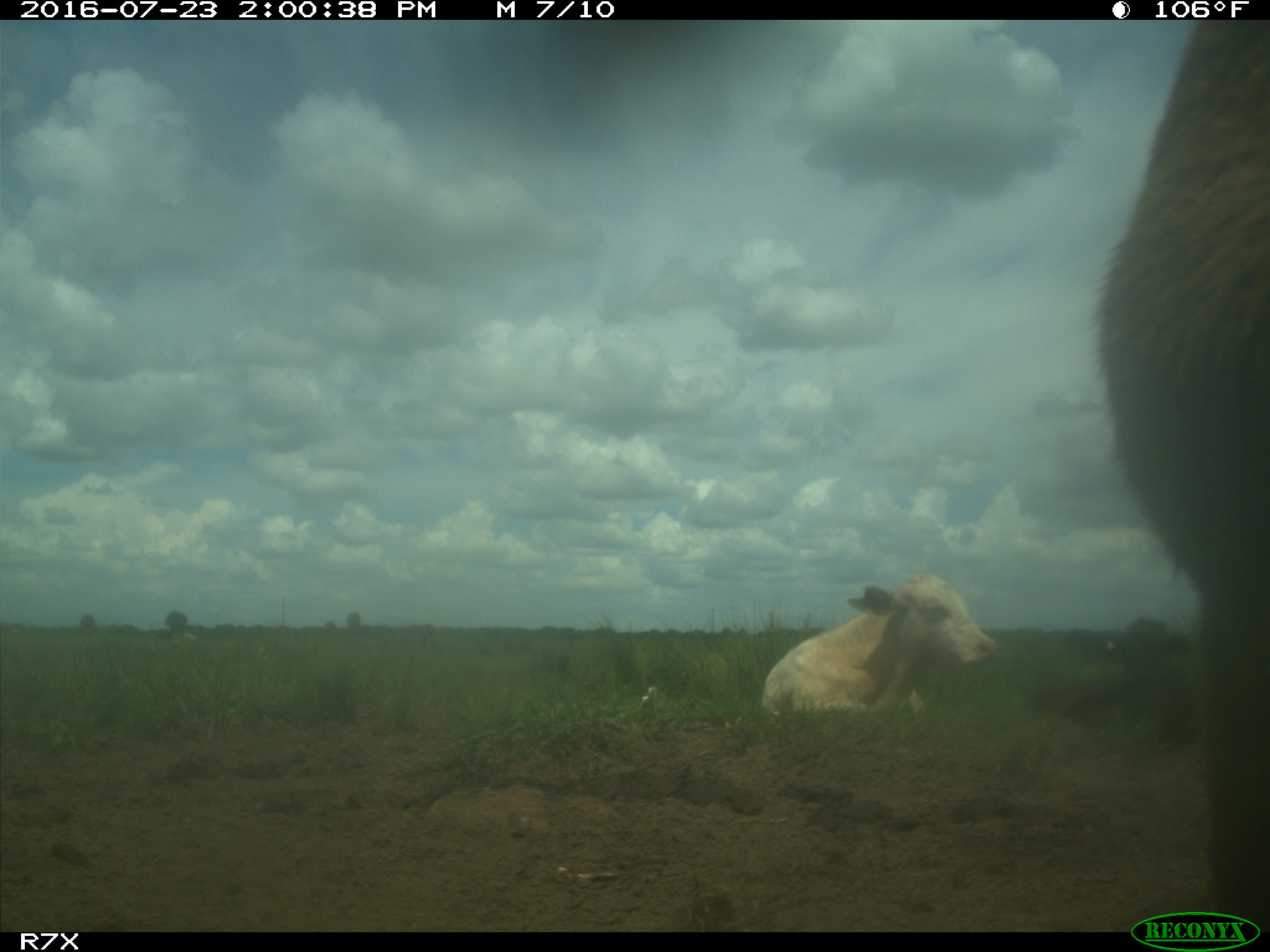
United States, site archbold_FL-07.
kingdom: Animalia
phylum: Chordata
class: Mammalia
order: Artiodactyla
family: Bovidae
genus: Bos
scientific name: Bos taurus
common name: domestic cow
Bos taurus (domestic cow).